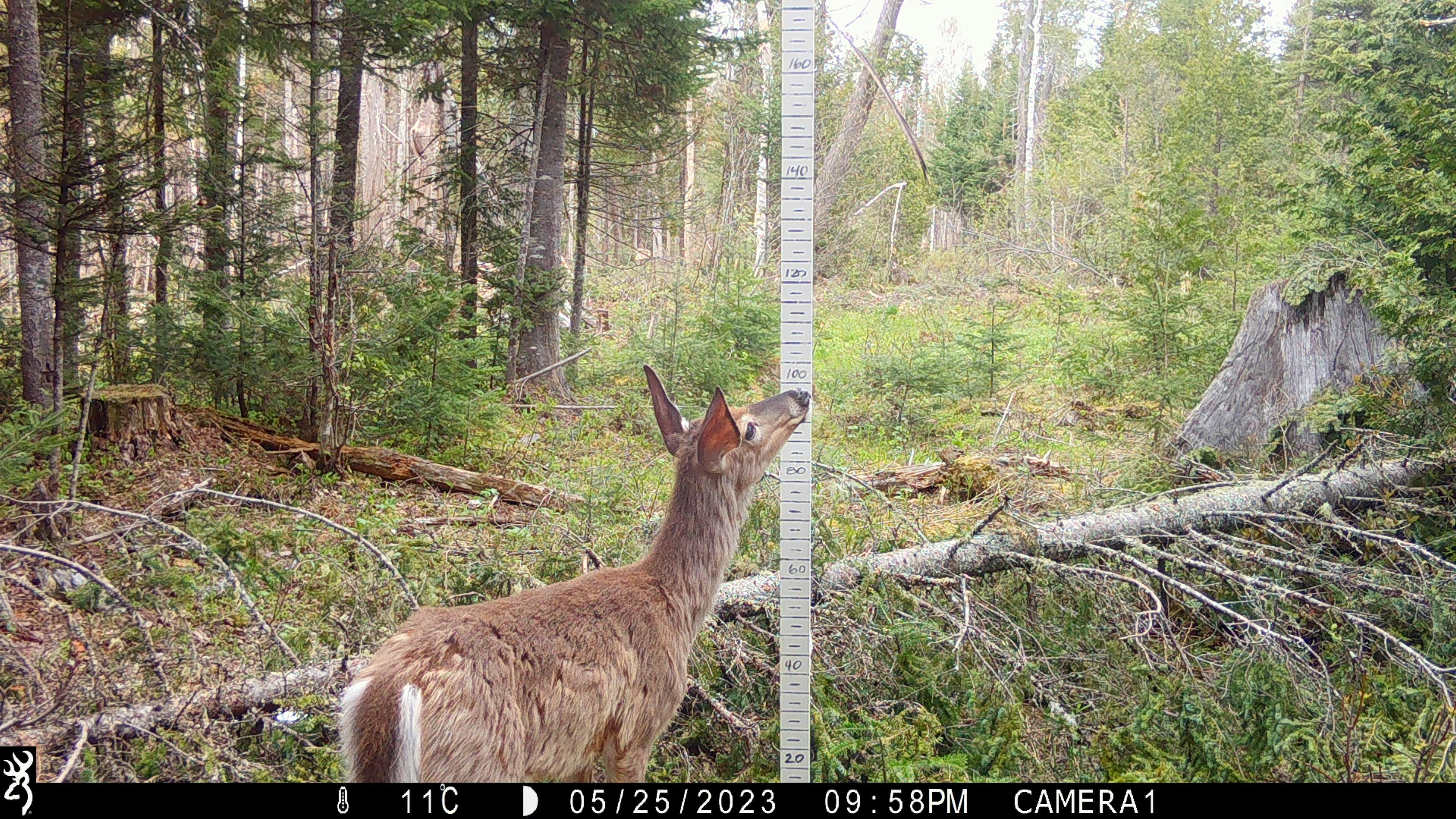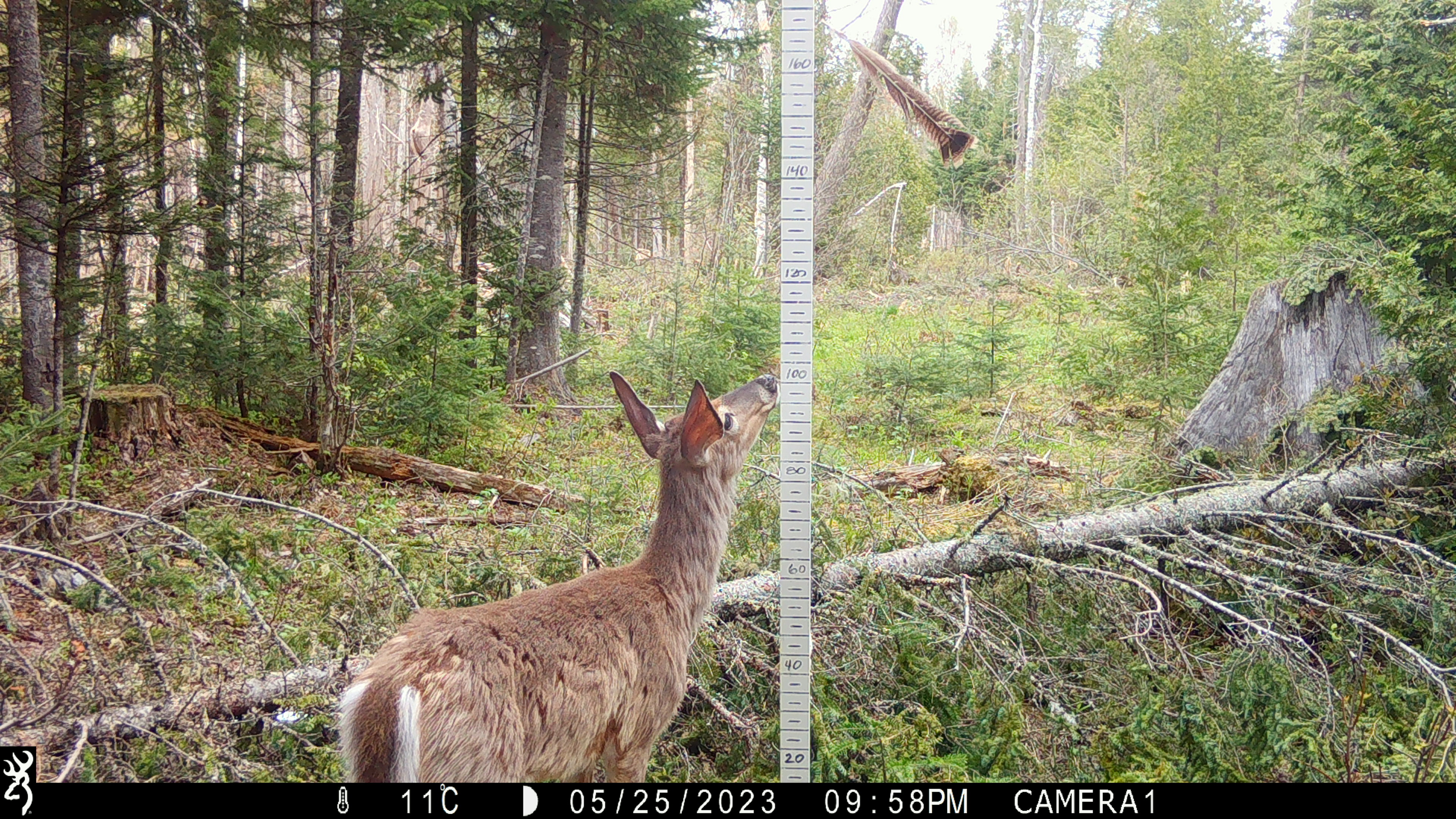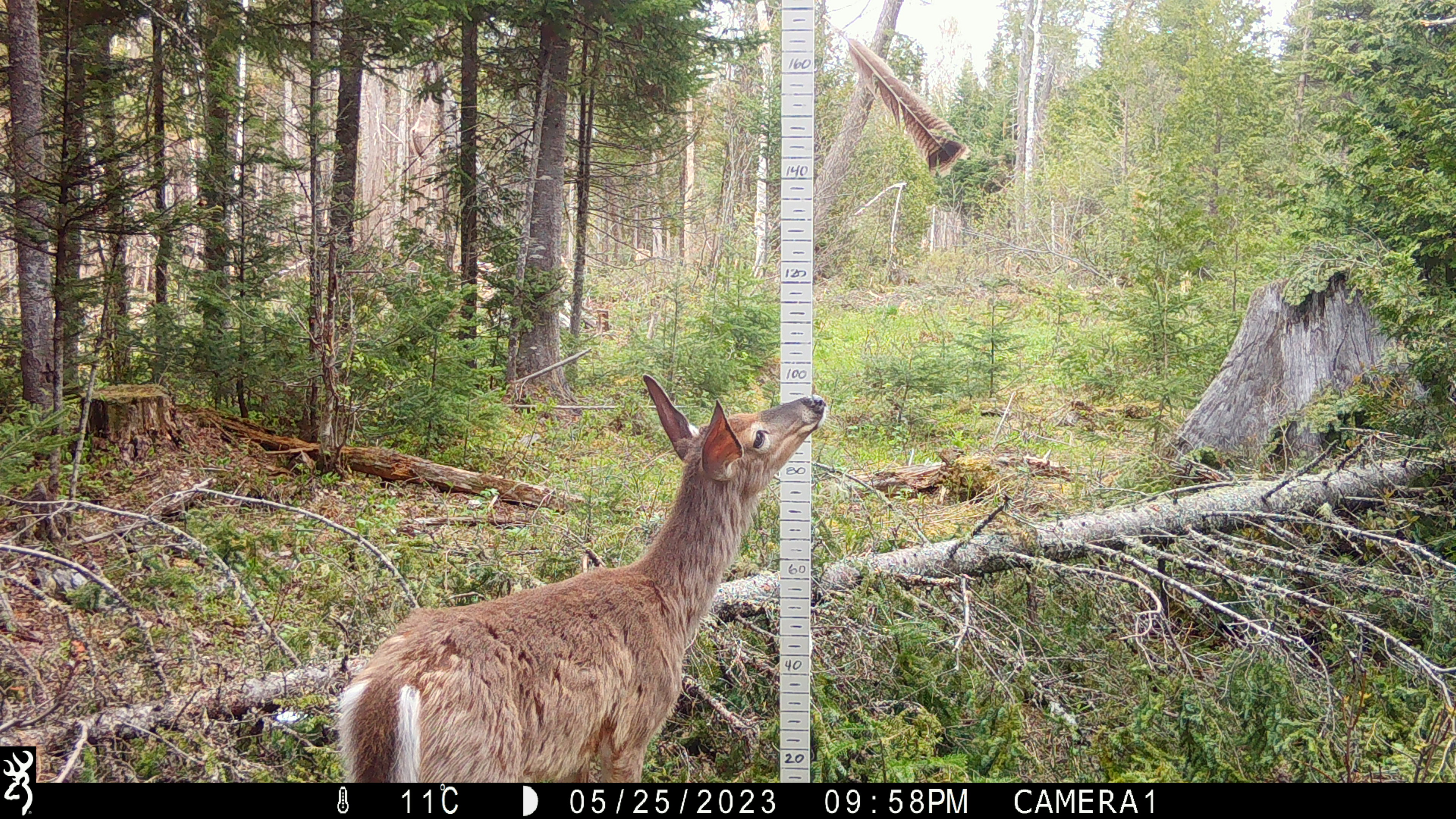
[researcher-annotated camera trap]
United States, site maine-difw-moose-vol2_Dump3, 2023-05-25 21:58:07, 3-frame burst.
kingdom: Animalia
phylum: Chordata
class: Mammalia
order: Artiodactyla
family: Cervidae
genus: Odocoileus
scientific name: Odocoileus virginianus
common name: white-tailed deer